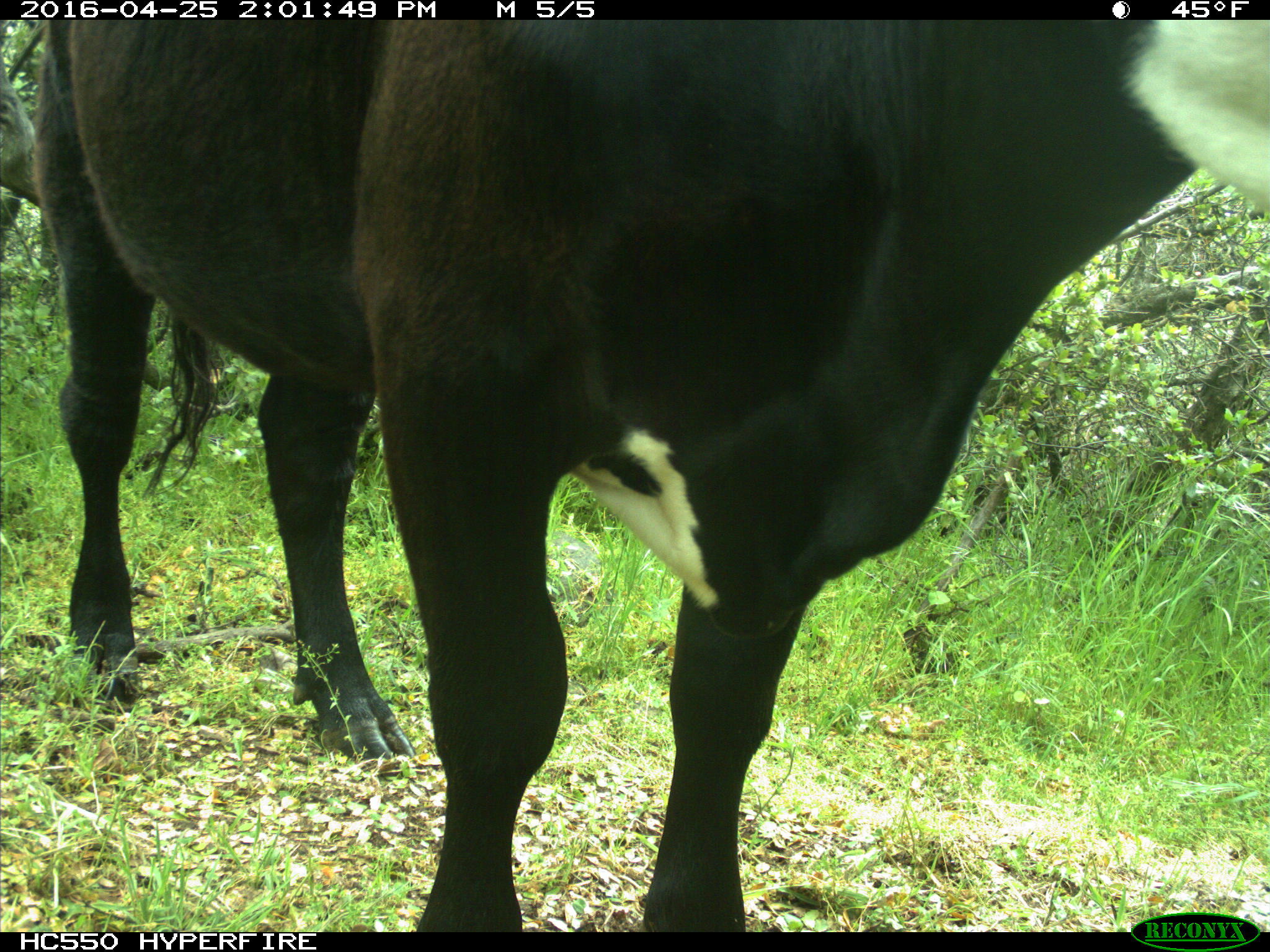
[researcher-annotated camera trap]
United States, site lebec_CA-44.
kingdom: Animalia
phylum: Chordata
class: Mammalia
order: Artiodactyla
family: Bovidae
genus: Bos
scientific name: Bos taurus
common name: domestic cow